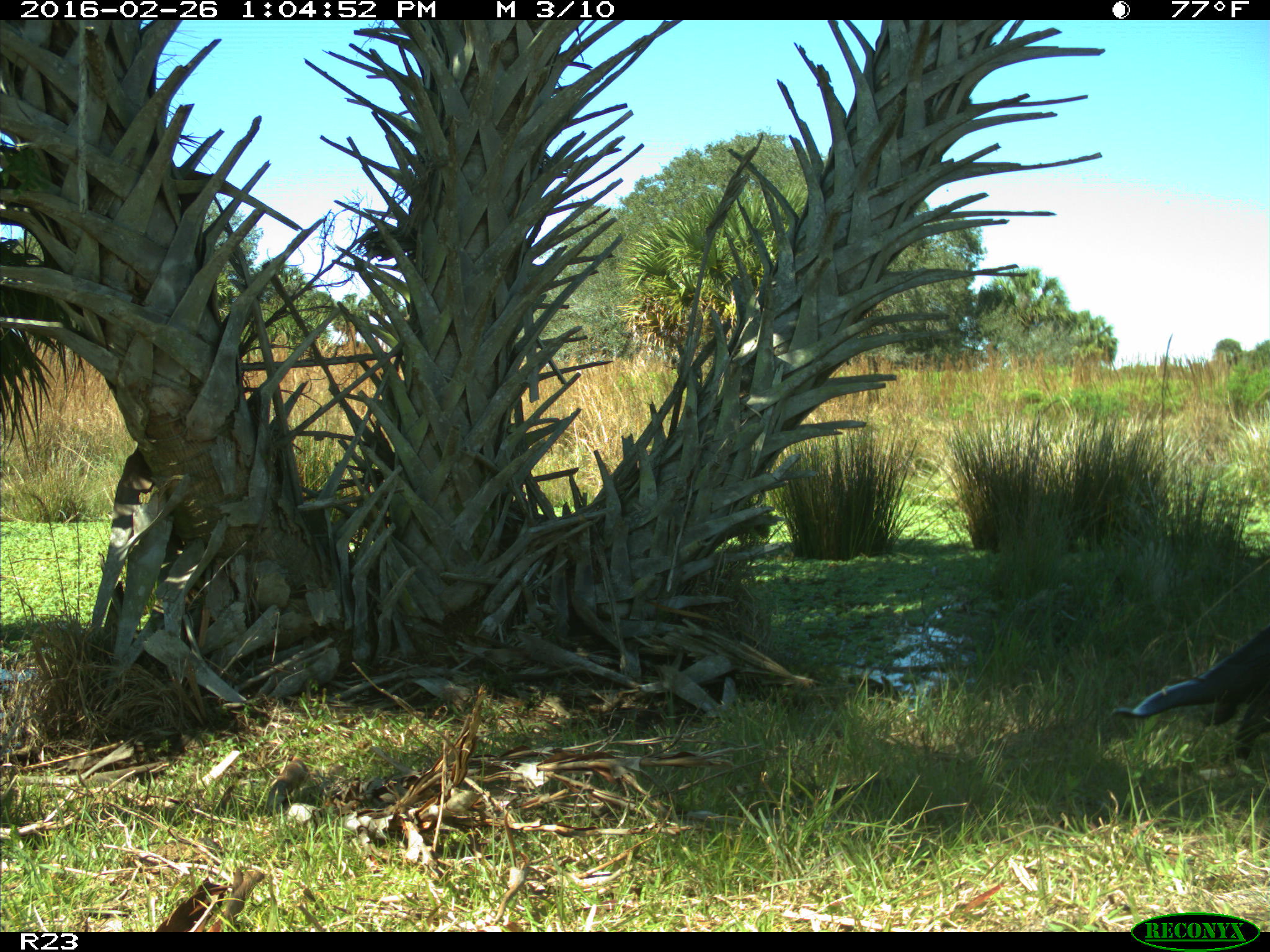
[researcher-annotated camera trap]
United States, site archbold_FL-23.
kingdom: Animalia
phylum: Chordata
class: Mammalia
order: Carnivora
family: Mustelidae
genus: Lontra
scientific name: Lontra canadensis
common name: north american river otter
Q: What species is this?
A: Lontra canadensis (north american river otter).